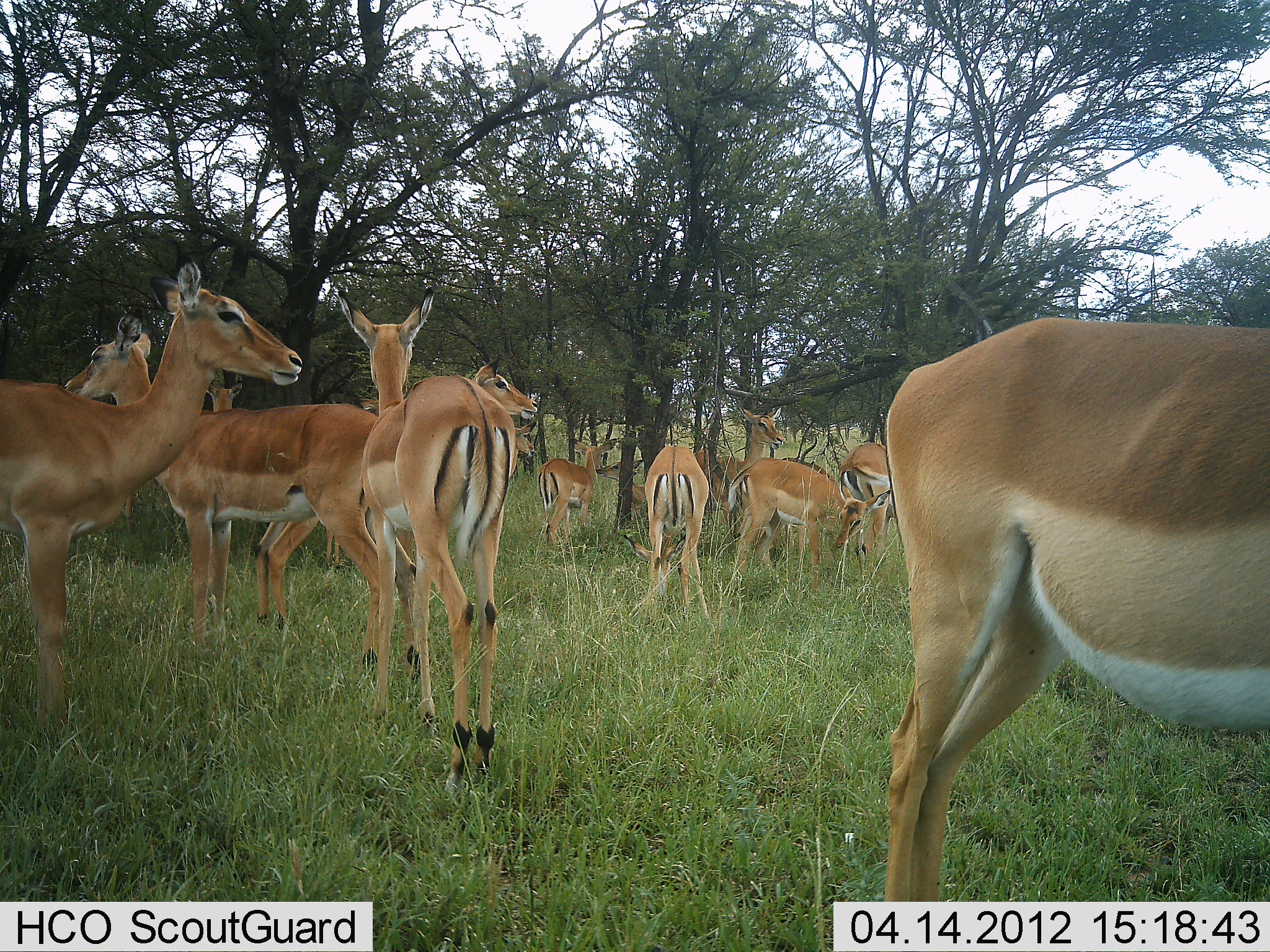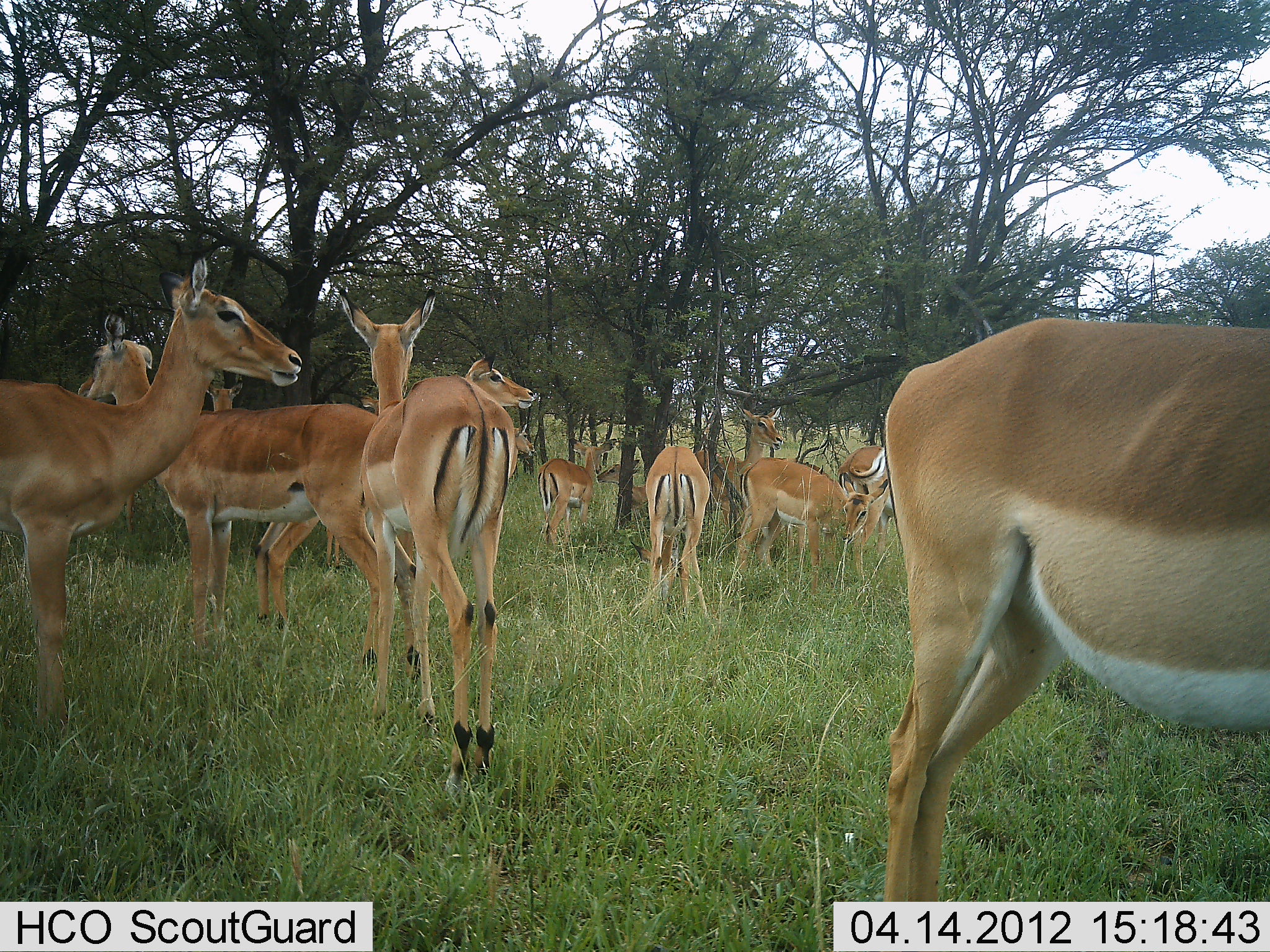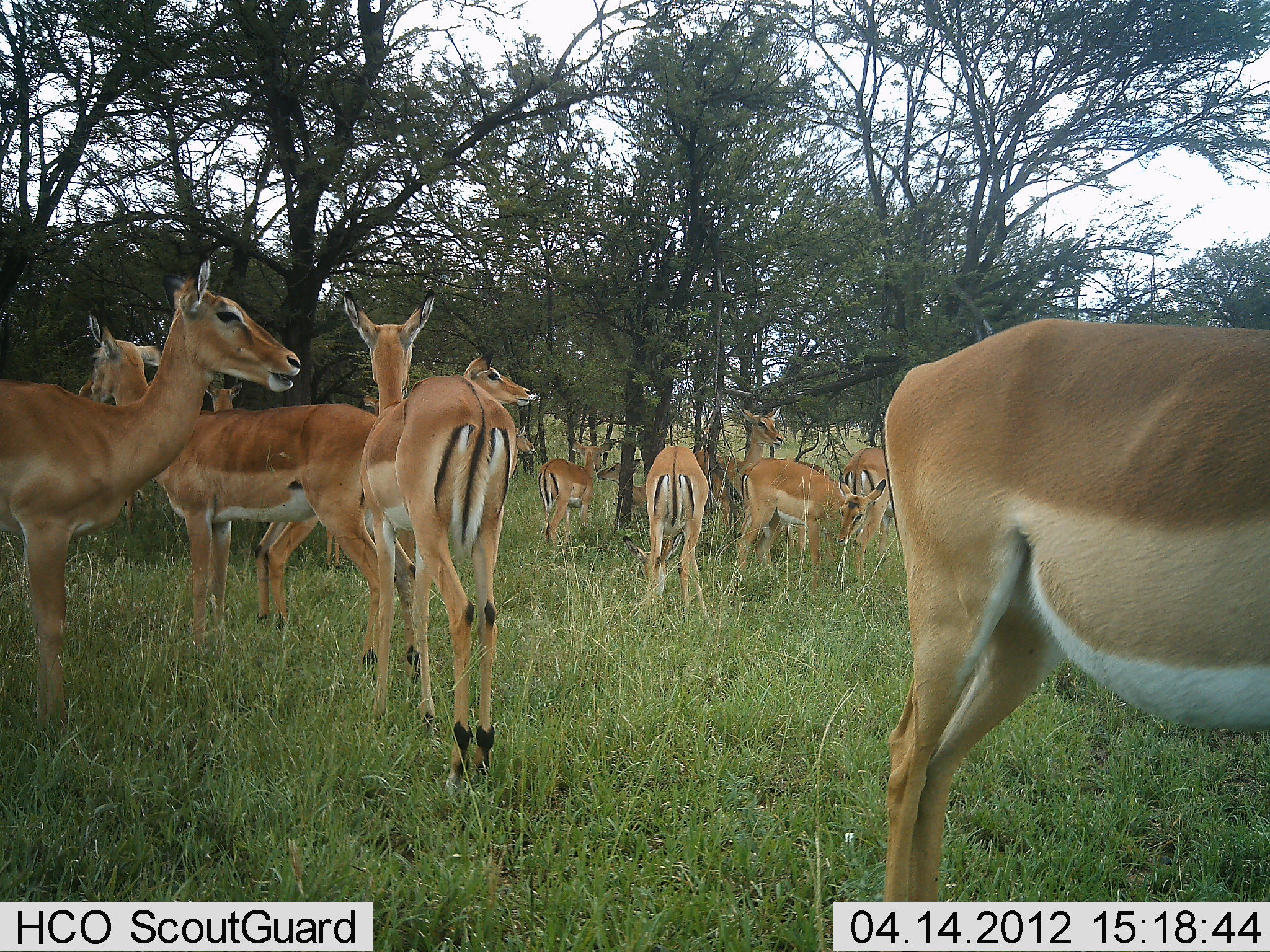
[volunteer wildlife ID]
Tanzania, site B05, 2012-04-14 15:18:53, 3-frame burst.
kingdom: Animalia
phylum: Chordata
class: Mammalia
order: Artiodactyla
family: Bovidae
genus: Aepyceros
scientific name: Aepyceros melampus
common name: impala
Impala (Aepyceros melampus), count 11-50. Behavior (volunteer vote fractions): standing 100%, resting 7%, moving 0%, interacting 7%. Young present (vote fraction): 0%. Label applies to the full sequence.